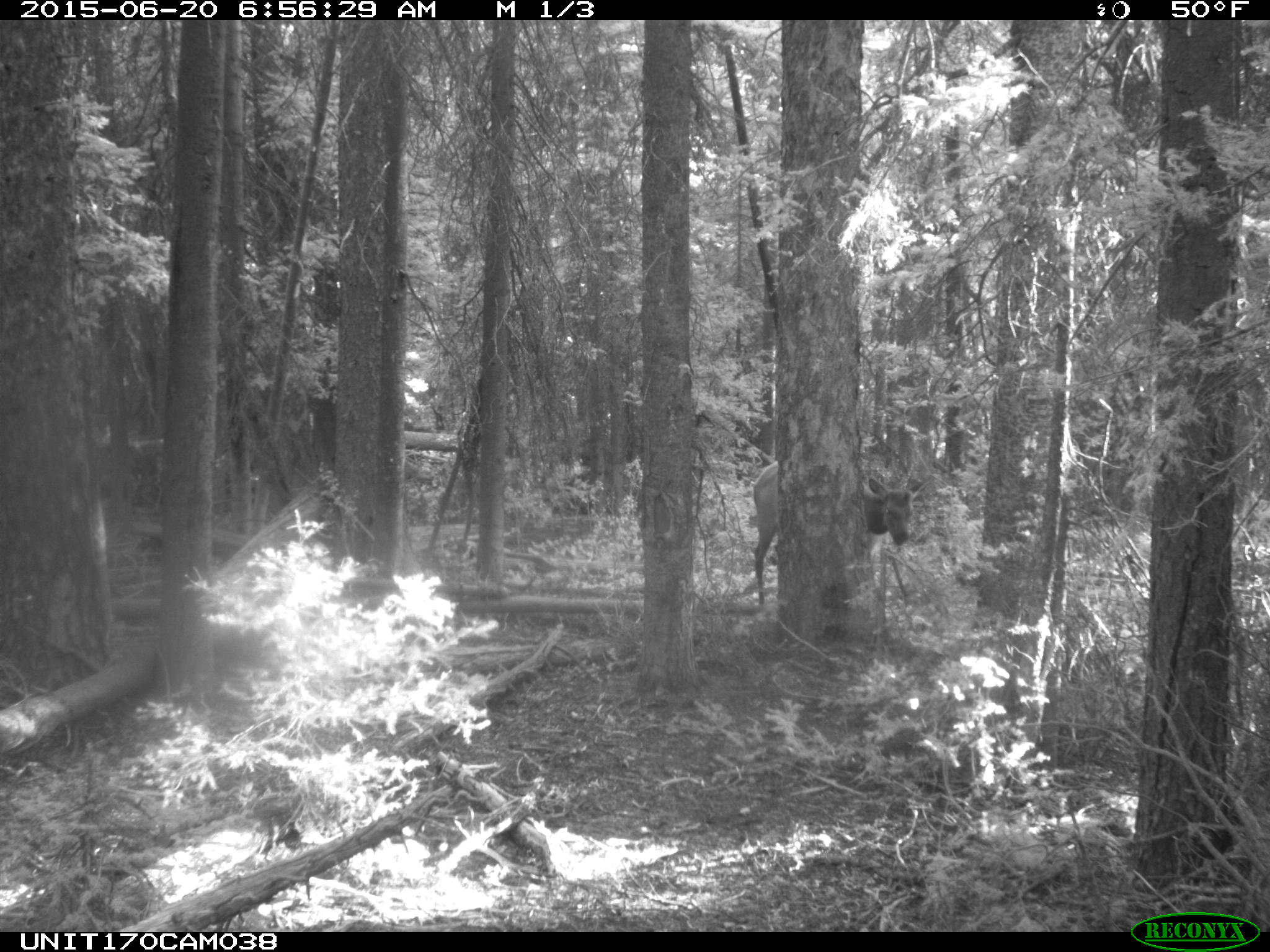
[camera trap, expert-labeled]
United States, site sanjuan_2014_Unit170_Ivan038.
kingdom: Animalia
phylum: Chordata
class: Mammalia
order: Artiodactyla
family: Cervidae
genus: Cervus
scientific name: Cervus elaphus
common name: red deer